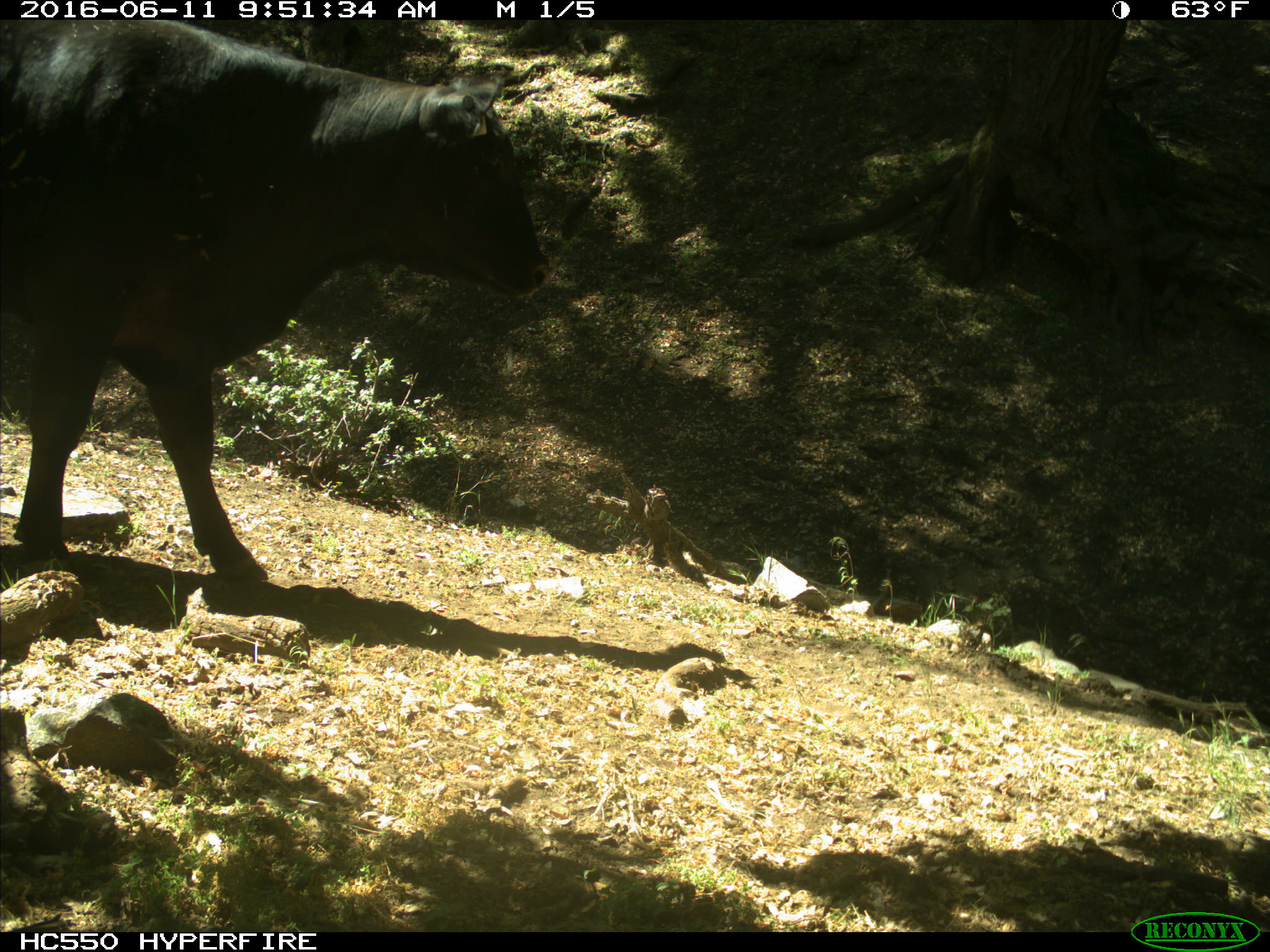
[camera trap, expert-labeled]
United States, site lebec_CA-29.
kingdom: Animalia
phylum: Chordata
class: Mammalia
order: Artiodactyla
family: Bovidae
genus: Bos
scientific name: Bos taurus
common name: domestic cow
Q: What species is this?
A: Bos taurus (domestic cow).